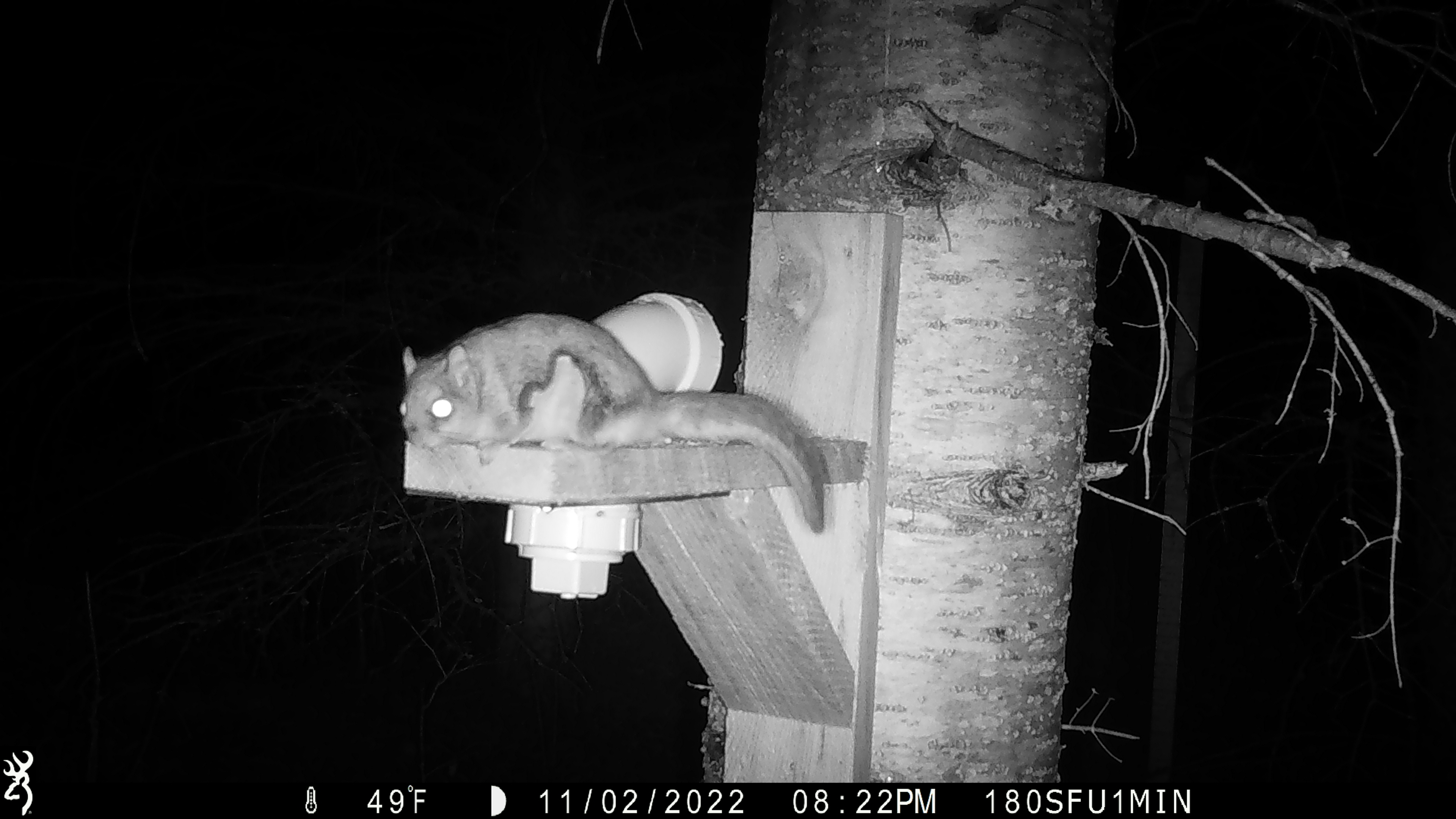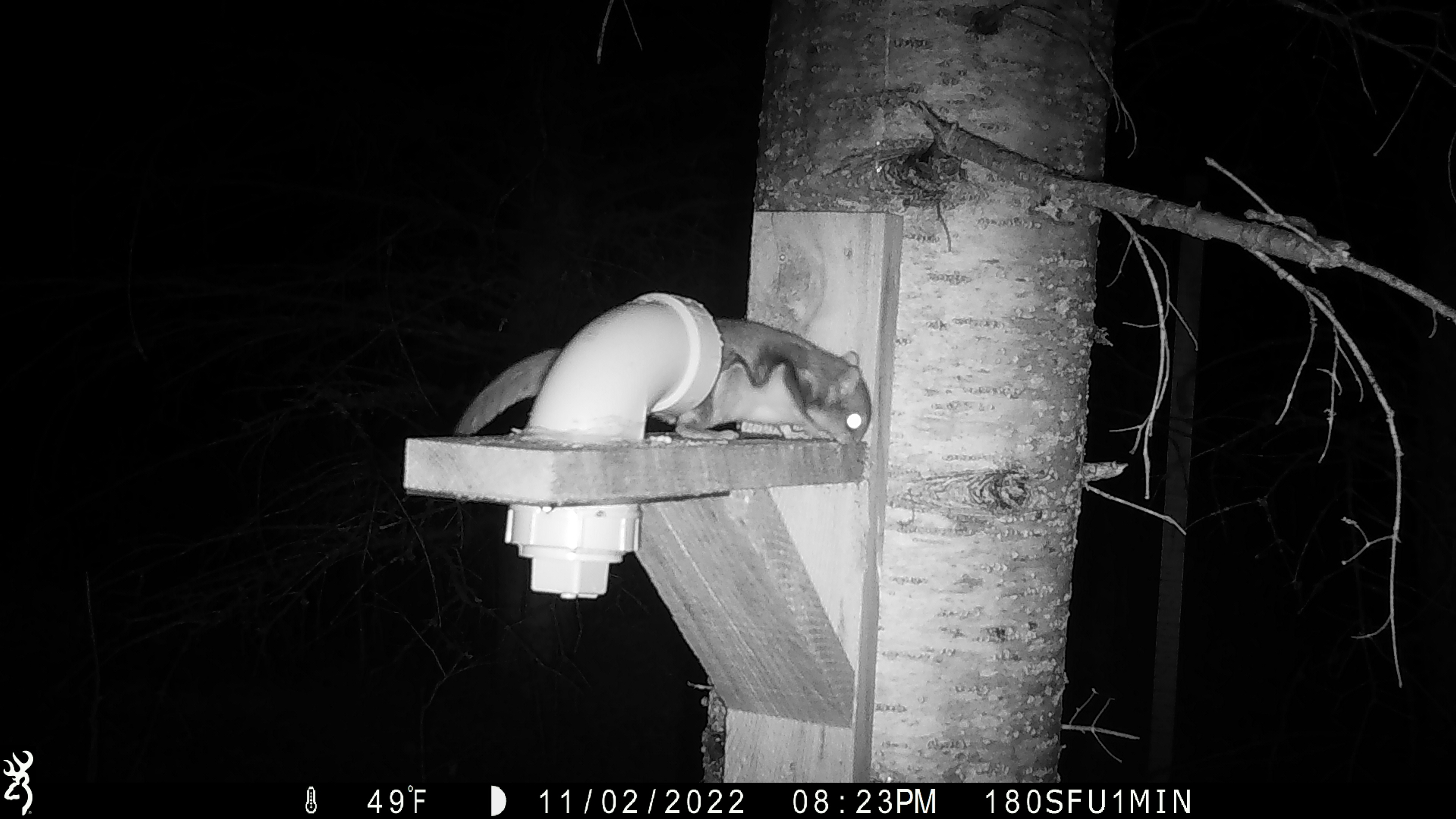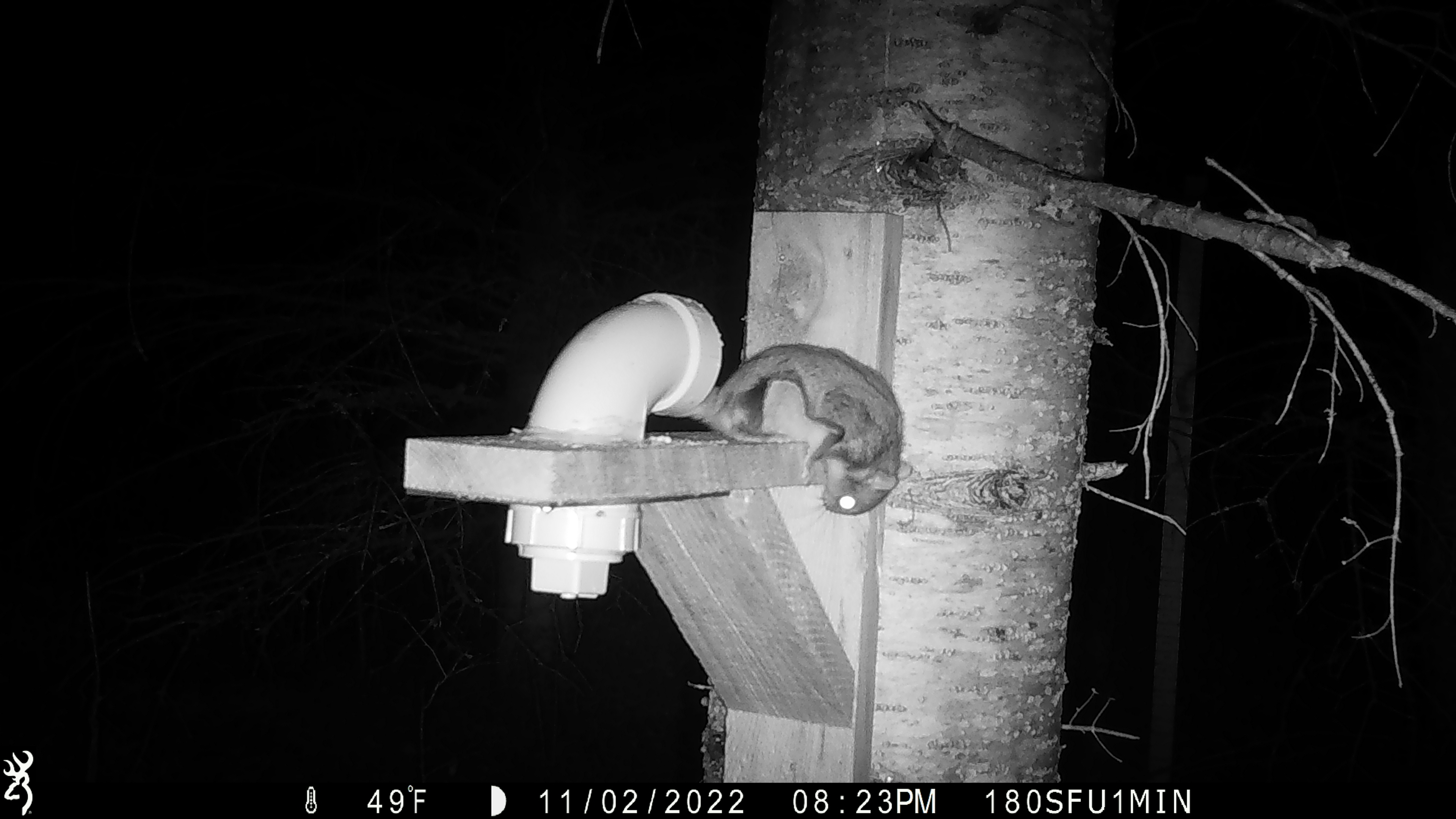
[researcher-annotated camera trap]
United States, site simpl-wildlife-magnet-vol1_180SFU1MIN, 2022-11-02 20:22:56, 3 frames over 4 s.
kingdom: Animalia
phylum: Chordata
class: Mammalia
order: Rodentia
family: Sciuridae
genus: Glaucomys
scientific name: Glaucomys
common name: flying squirrel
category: flying squirrel sp.